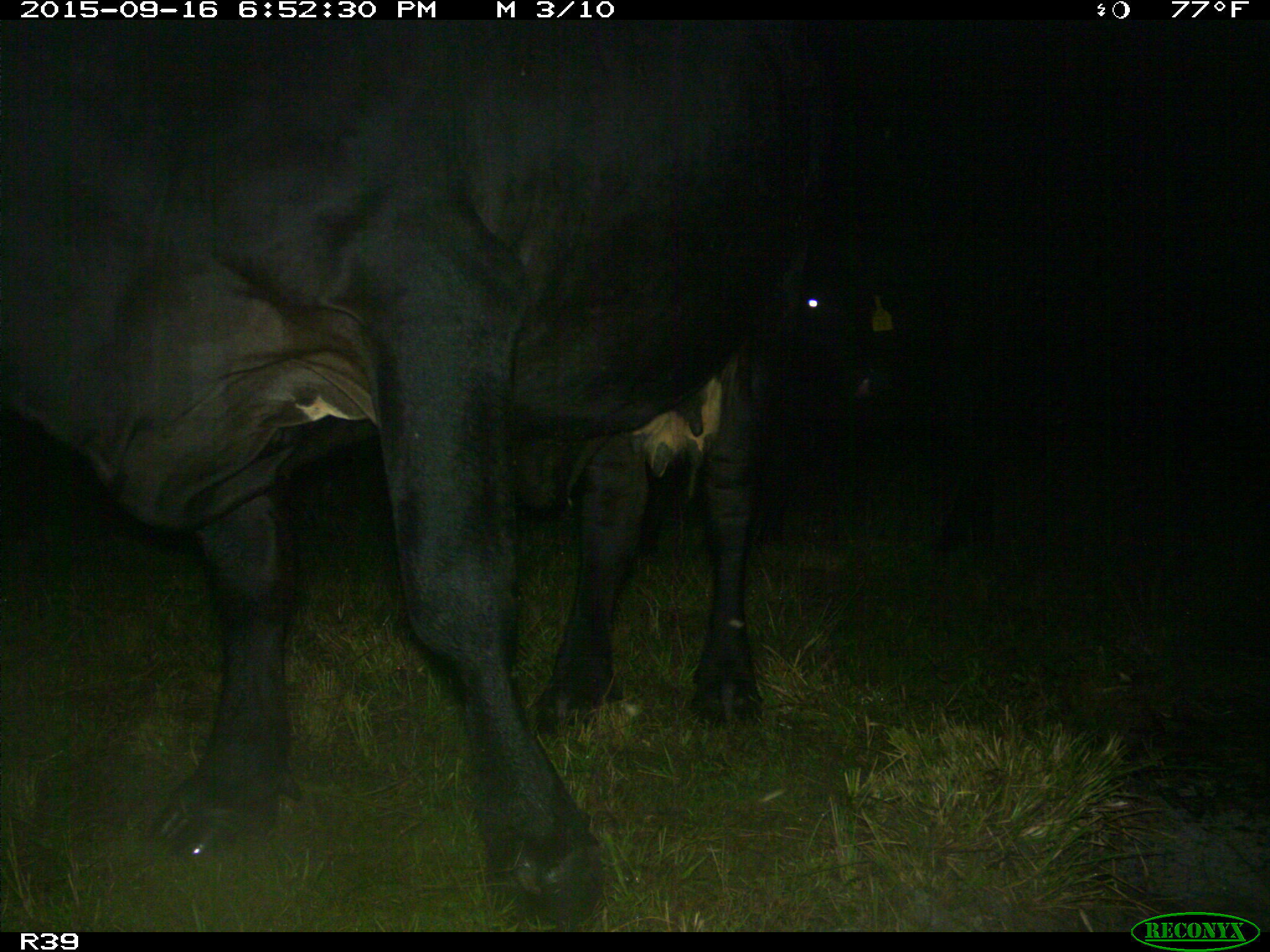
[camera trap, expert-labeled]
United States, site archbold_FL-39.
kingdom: Animalia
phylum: Chordata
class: Mammalia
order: Artiodactyla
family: Bovidae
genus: Bos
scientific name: Bos taurus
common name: domestic cow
Bos taurus (domestic cow).